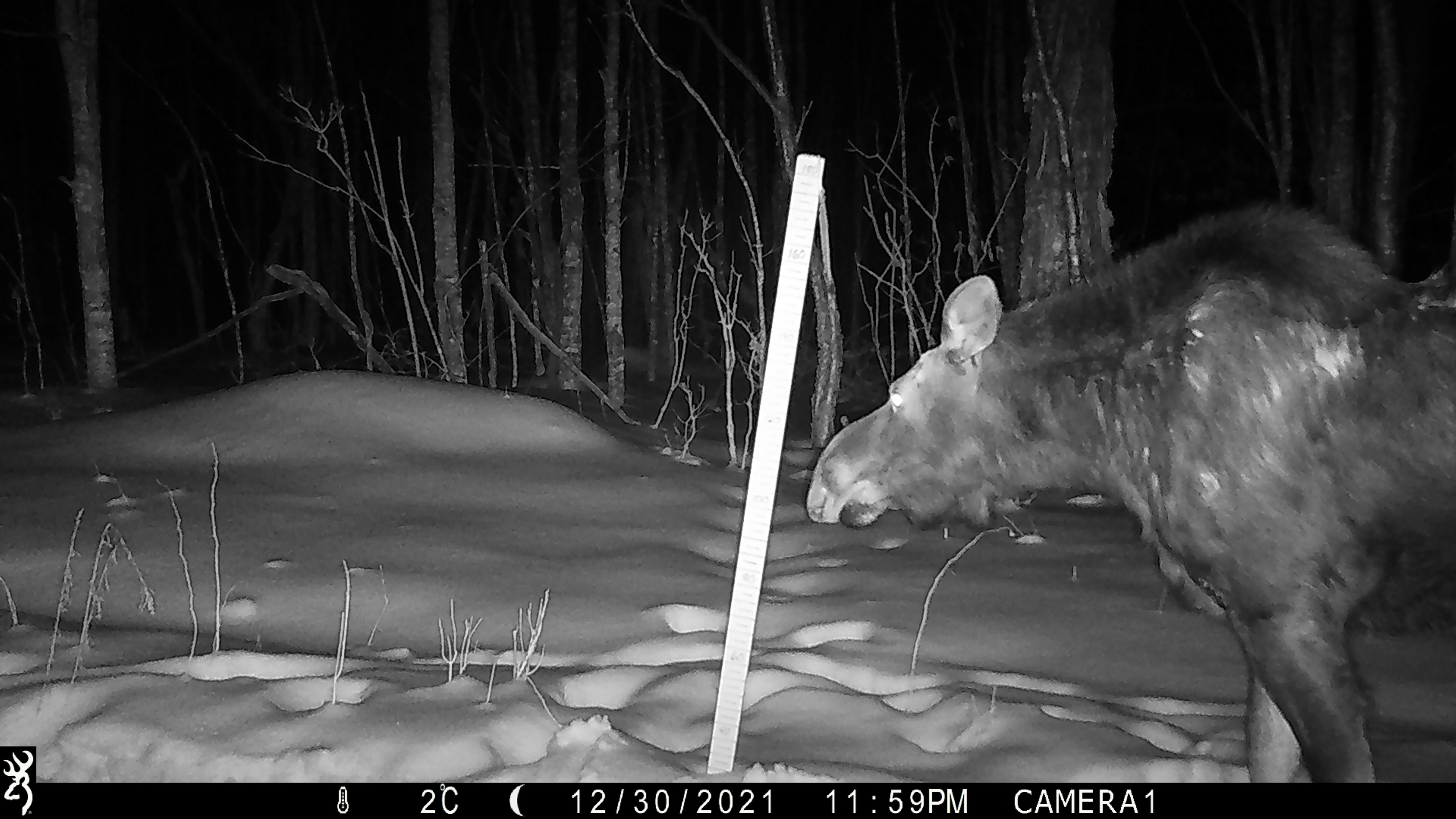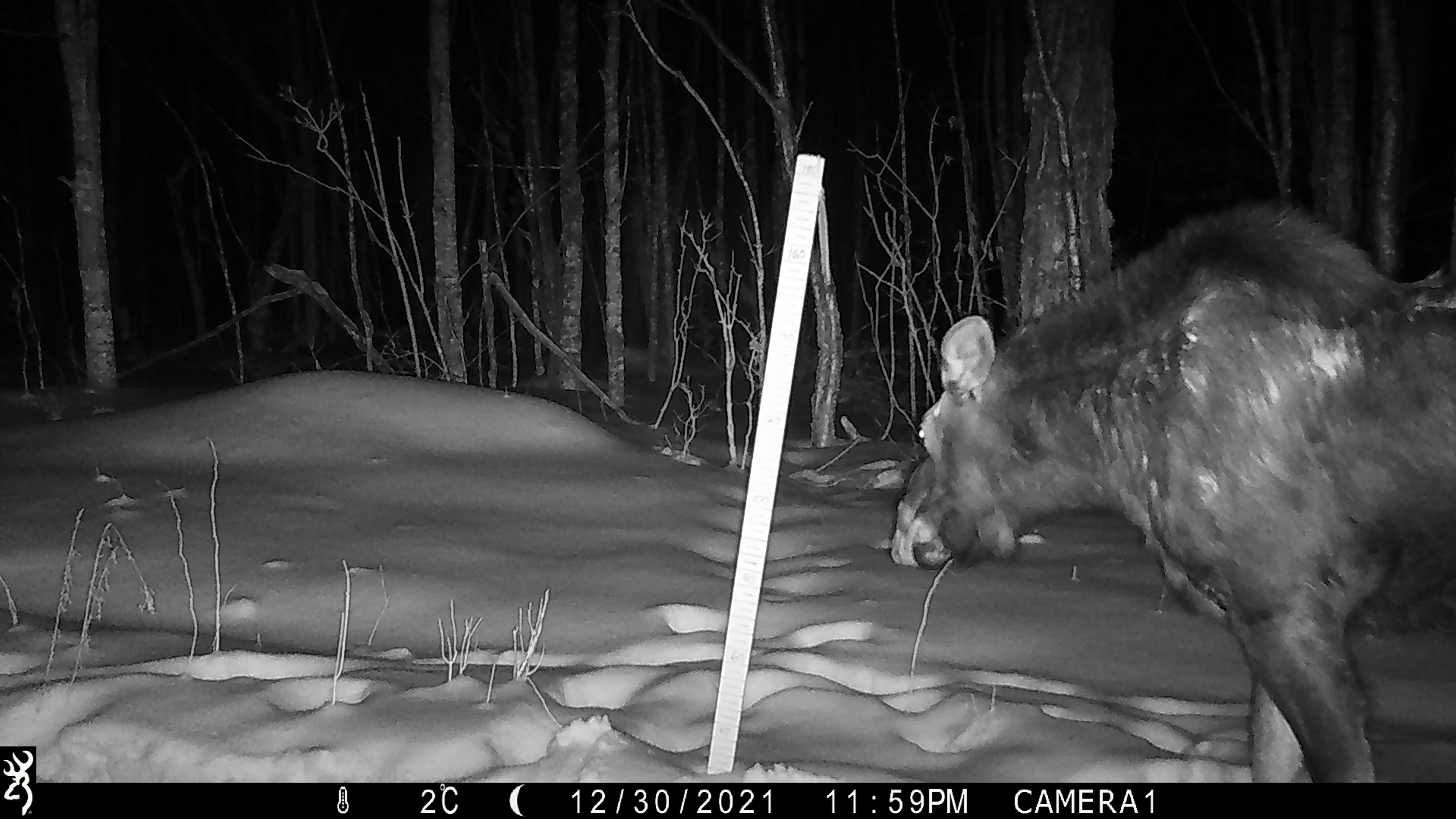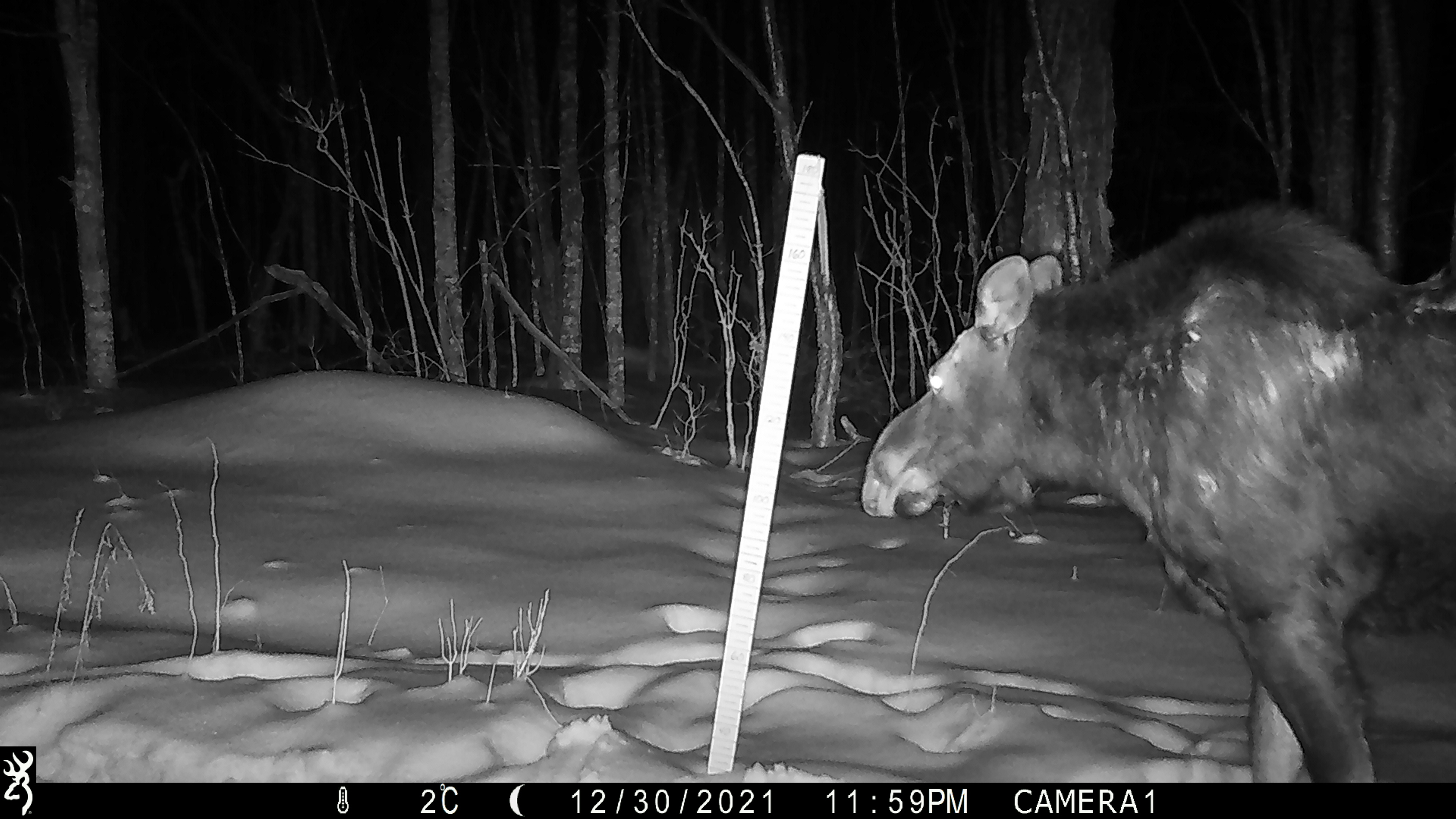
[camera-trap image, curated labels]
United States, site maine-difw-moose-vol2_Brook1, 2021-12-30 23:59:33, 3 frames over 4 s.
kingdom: Animalia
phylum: Chordata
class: Mammalia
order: Artiodactyla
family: Cervidae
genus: Alces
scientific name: Alces alces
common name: moose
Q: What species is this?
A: Moose (Alces alces).